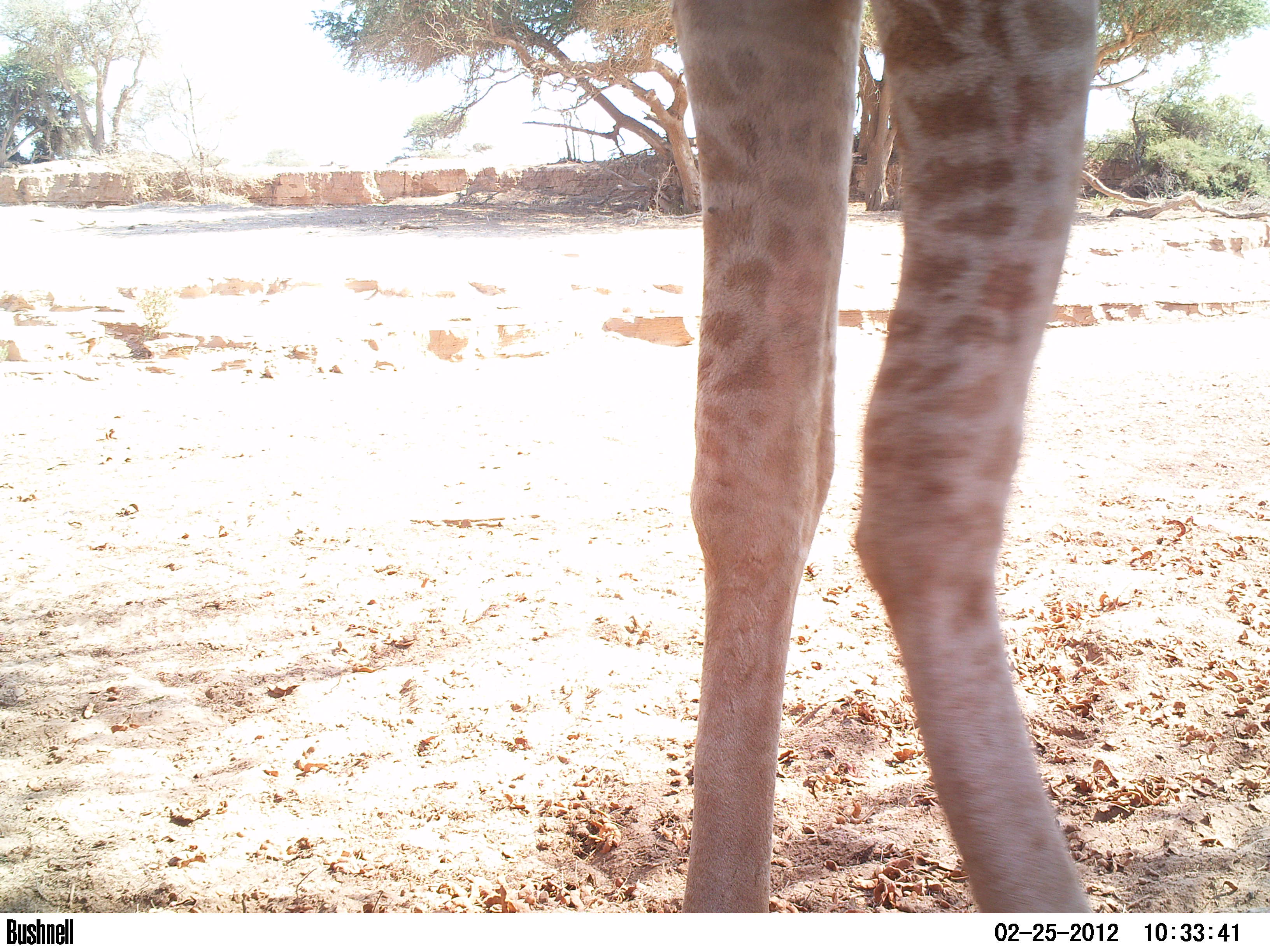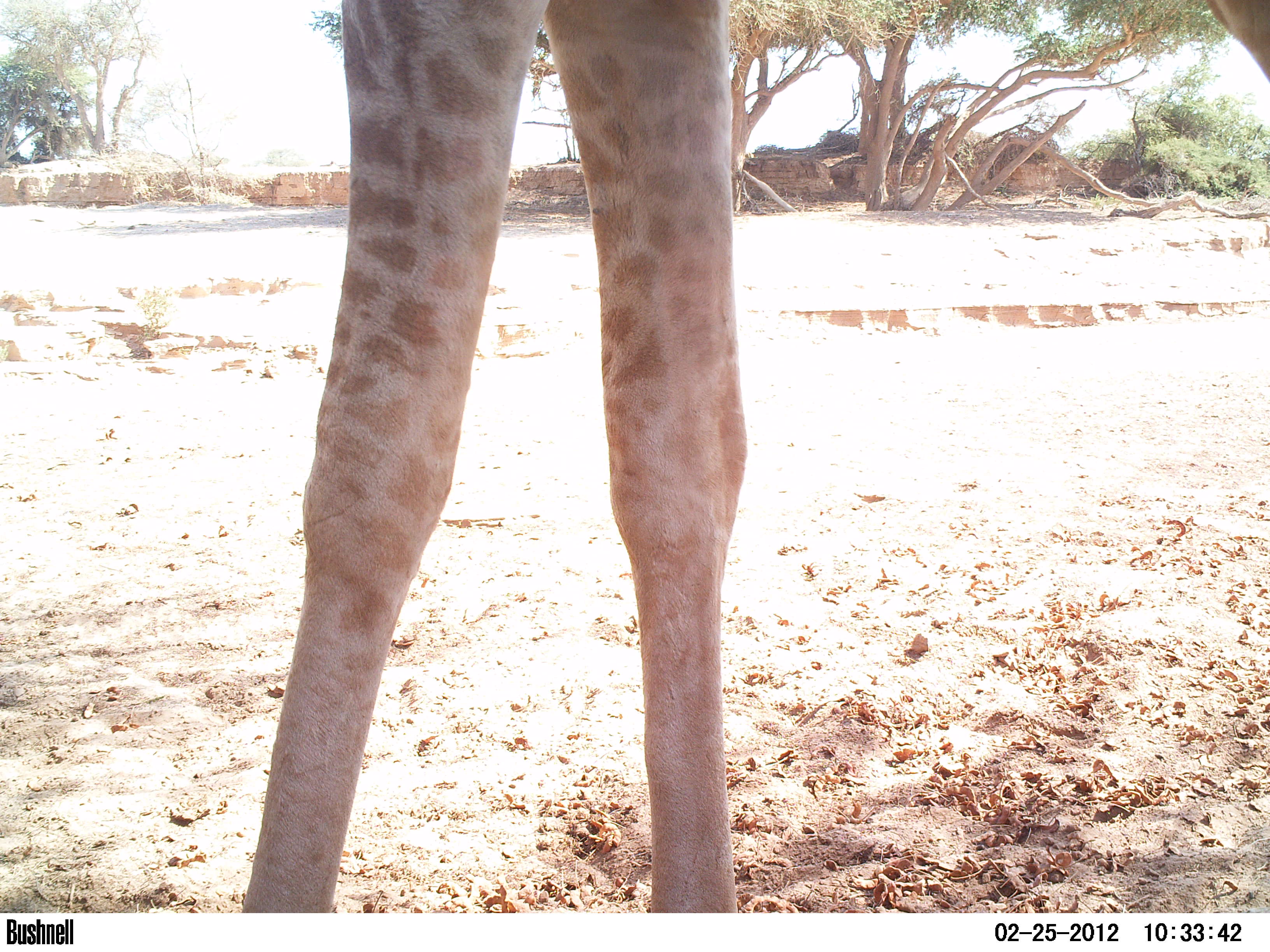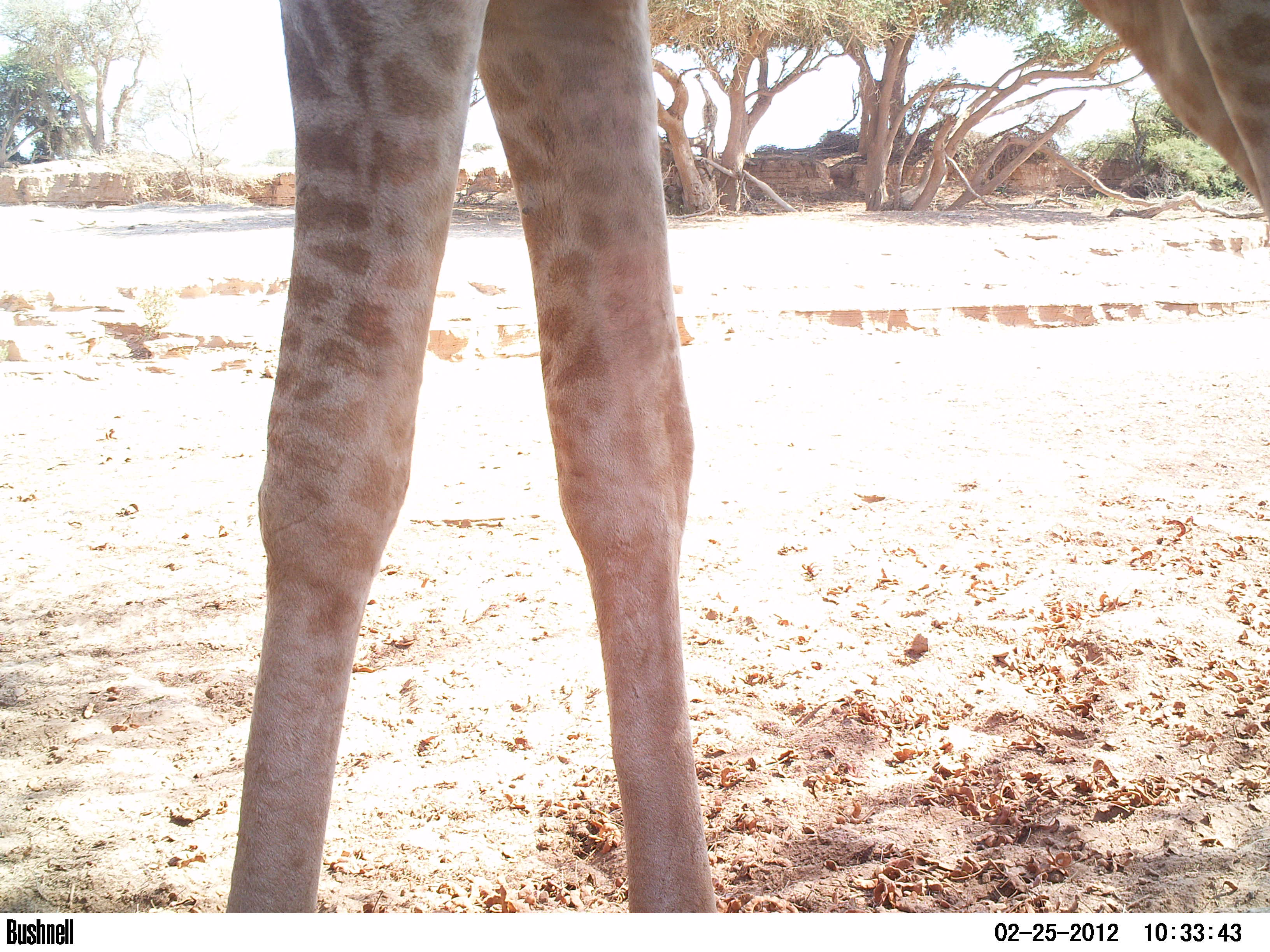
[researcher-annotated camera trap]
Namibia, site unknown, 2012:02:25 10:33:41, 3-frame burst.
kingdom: Animalia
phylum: Chordata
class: Mammalia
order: Artiodactyla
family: Giraffidae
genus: Giraffa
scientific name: Giraffa camelopardalis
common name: giraffe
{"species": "Giraffa camelopardalis (giraffe)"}